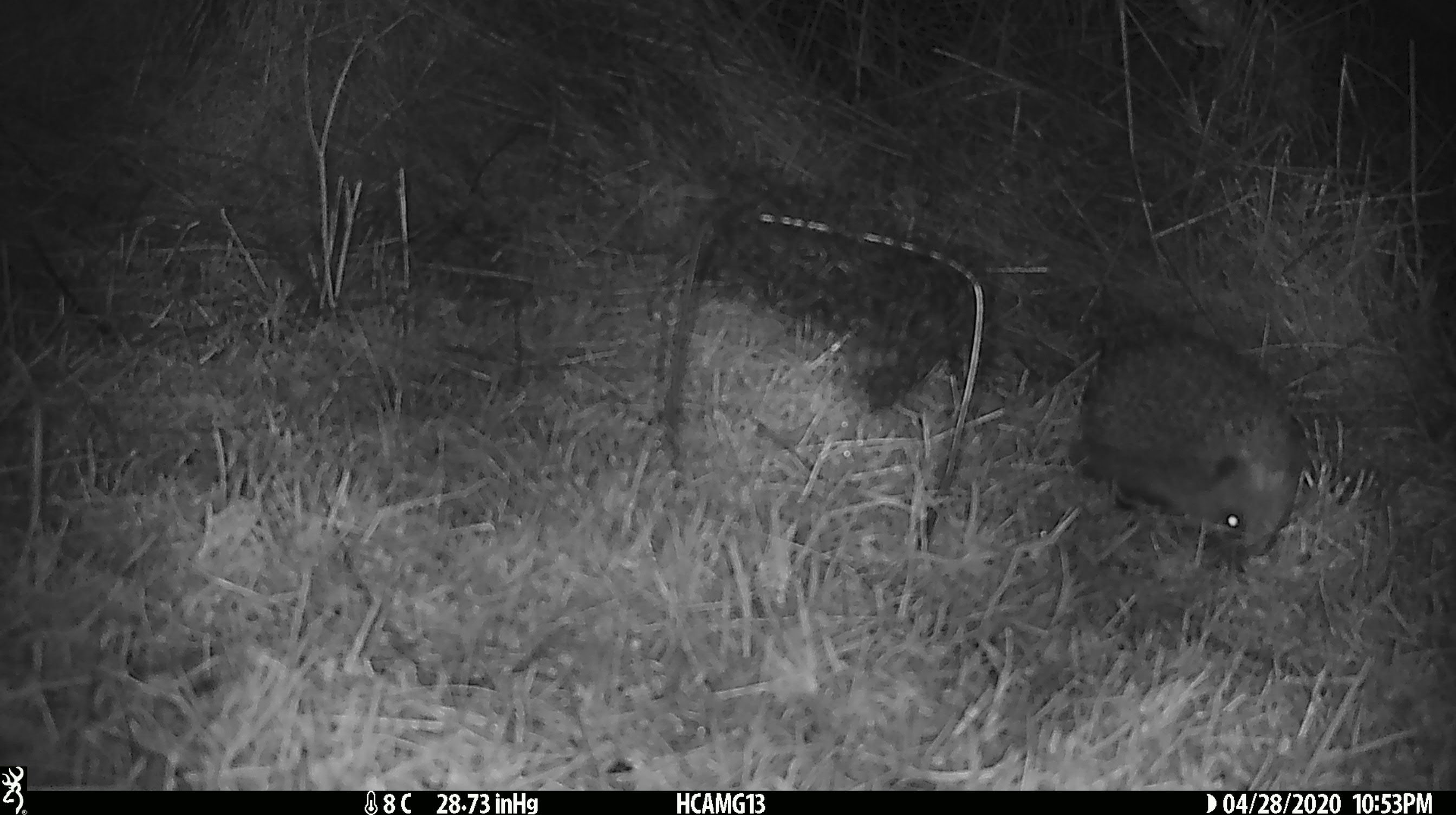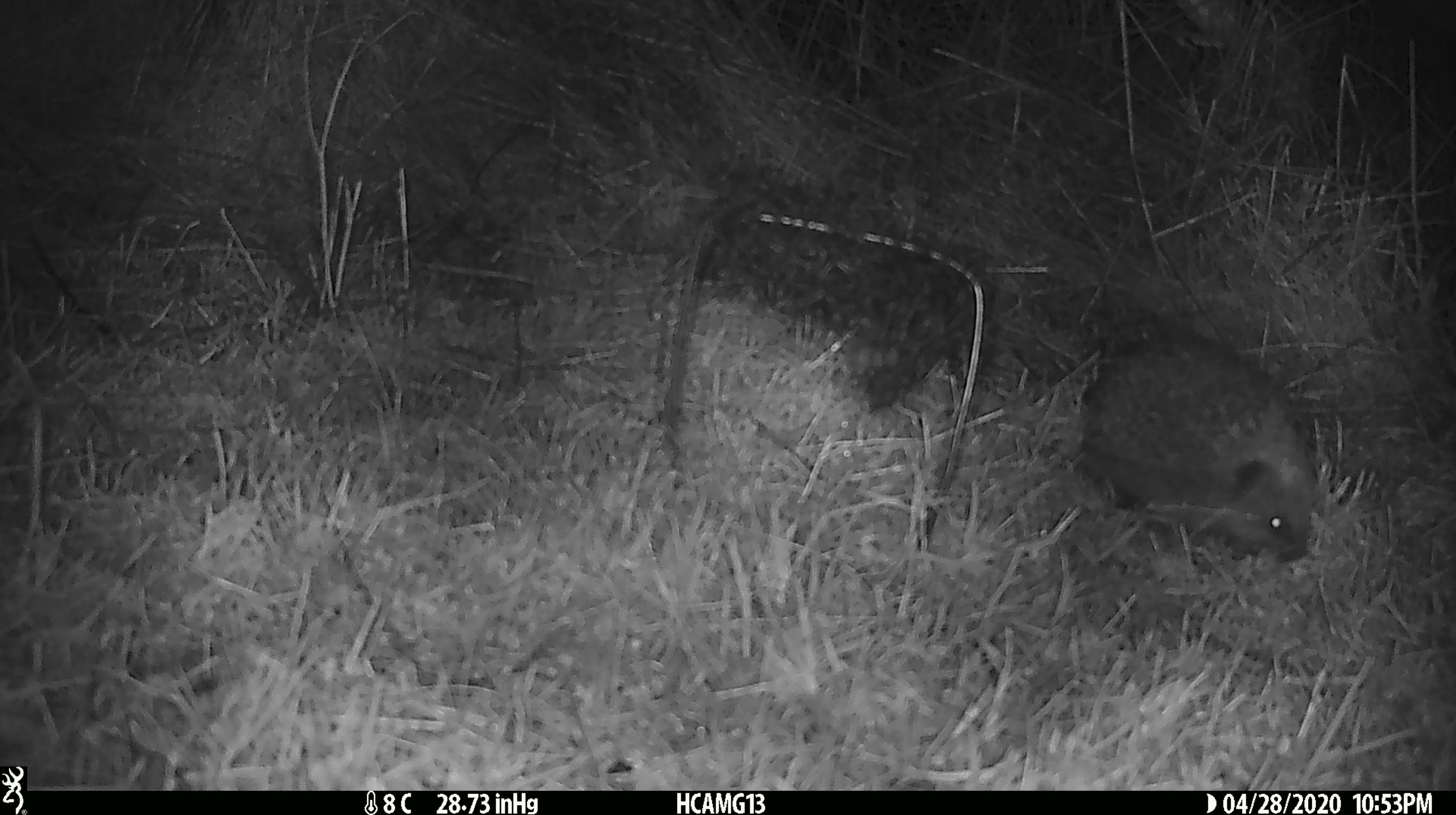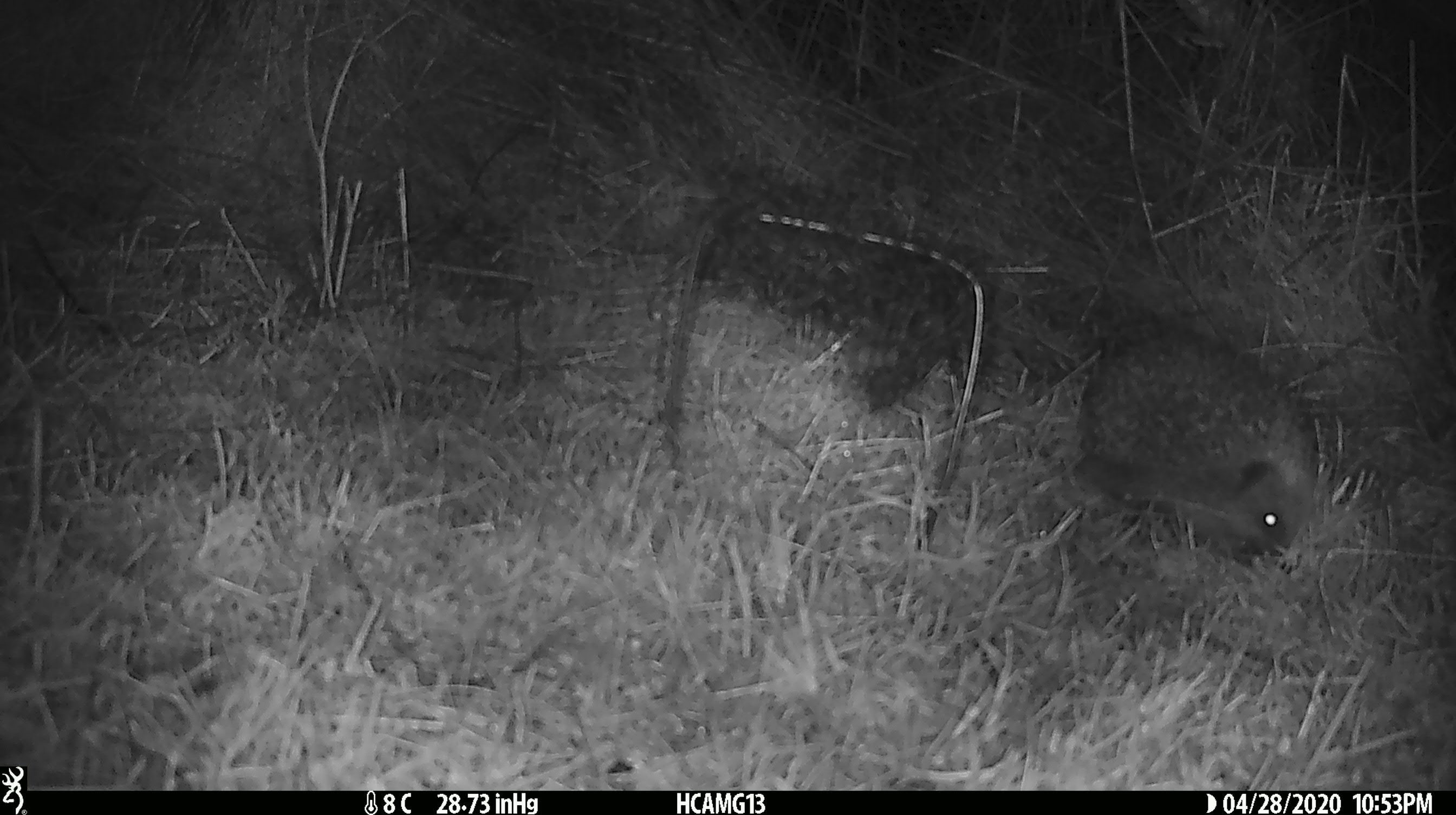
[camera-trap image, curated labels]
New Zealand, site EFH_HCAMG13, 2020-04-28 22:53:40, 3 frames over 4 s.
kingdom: Animalia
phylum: Chordata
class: Mammalia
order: Eulipotyphla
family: Erinaceidae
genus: Erinaceus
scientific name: Erinaceus europaeus europaeus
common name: european hedgehog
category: hedgehog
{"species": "hedgehog (european hedgehog) (Erinaceus europaeus europaeus)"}